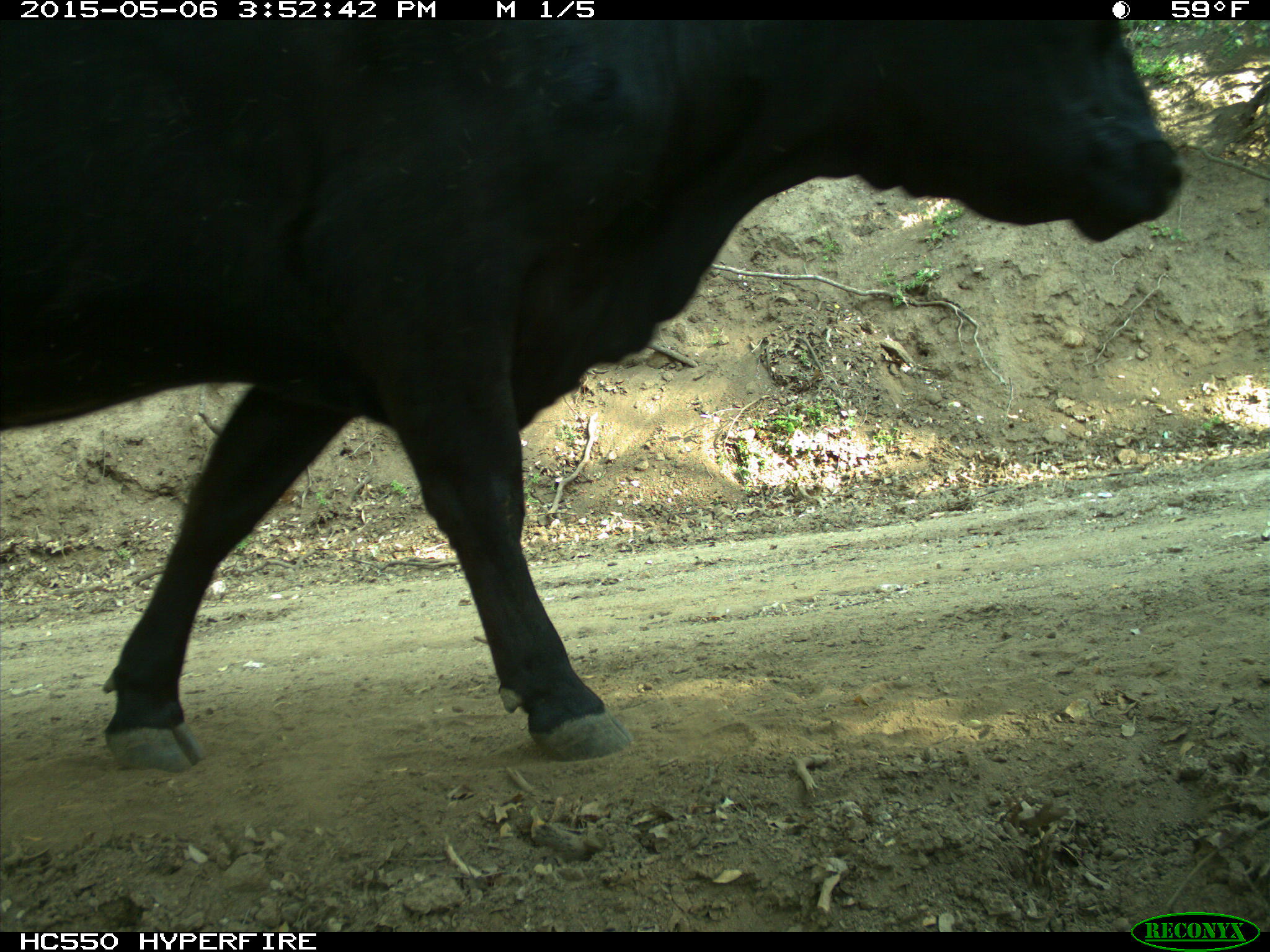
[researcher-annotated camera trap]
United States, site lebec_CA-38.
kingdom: Animalia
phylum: Chordata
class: Mammalia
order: Artiodactyla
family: Bovidae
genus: Bos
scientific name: Bos taurus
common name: domestic cow